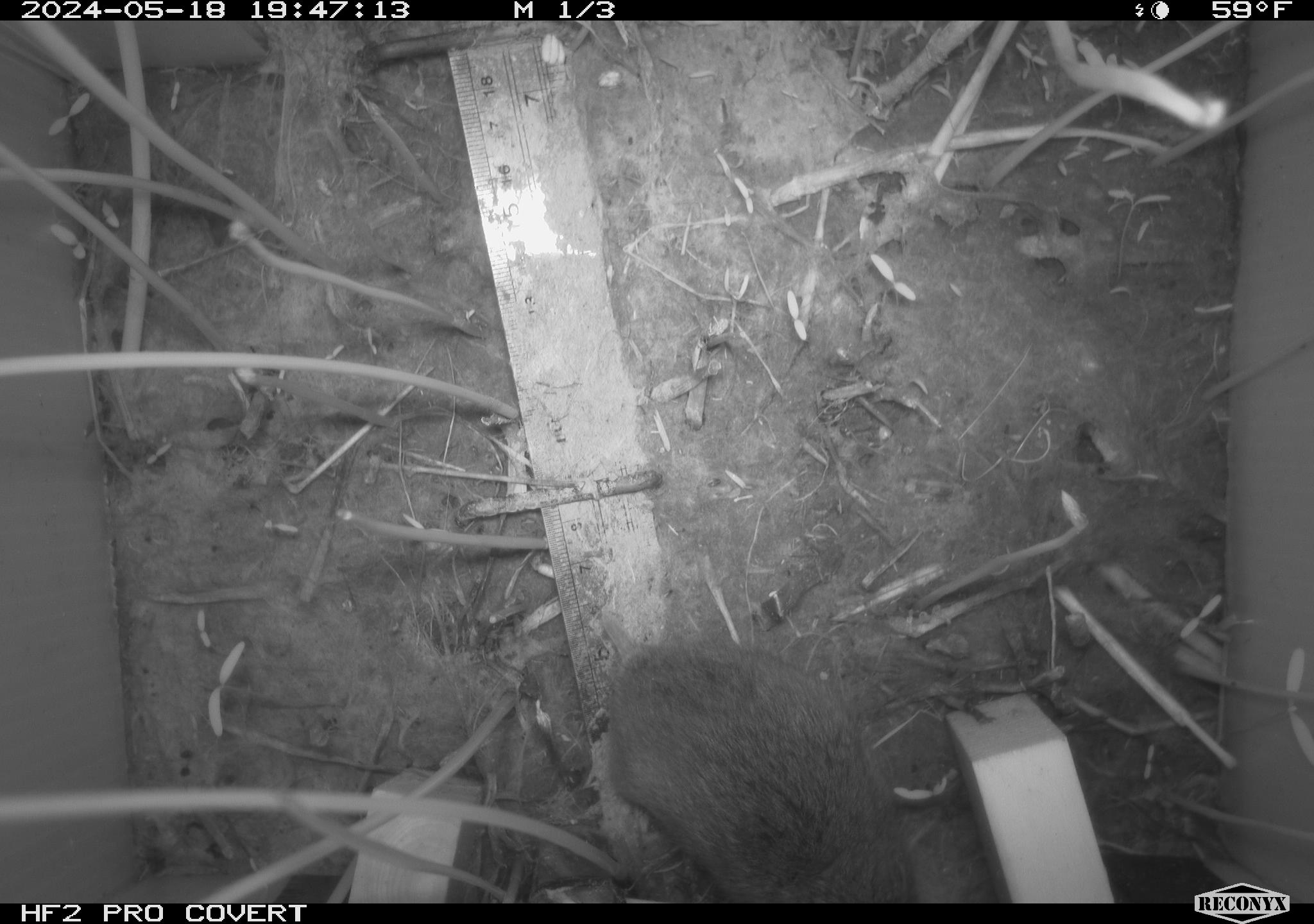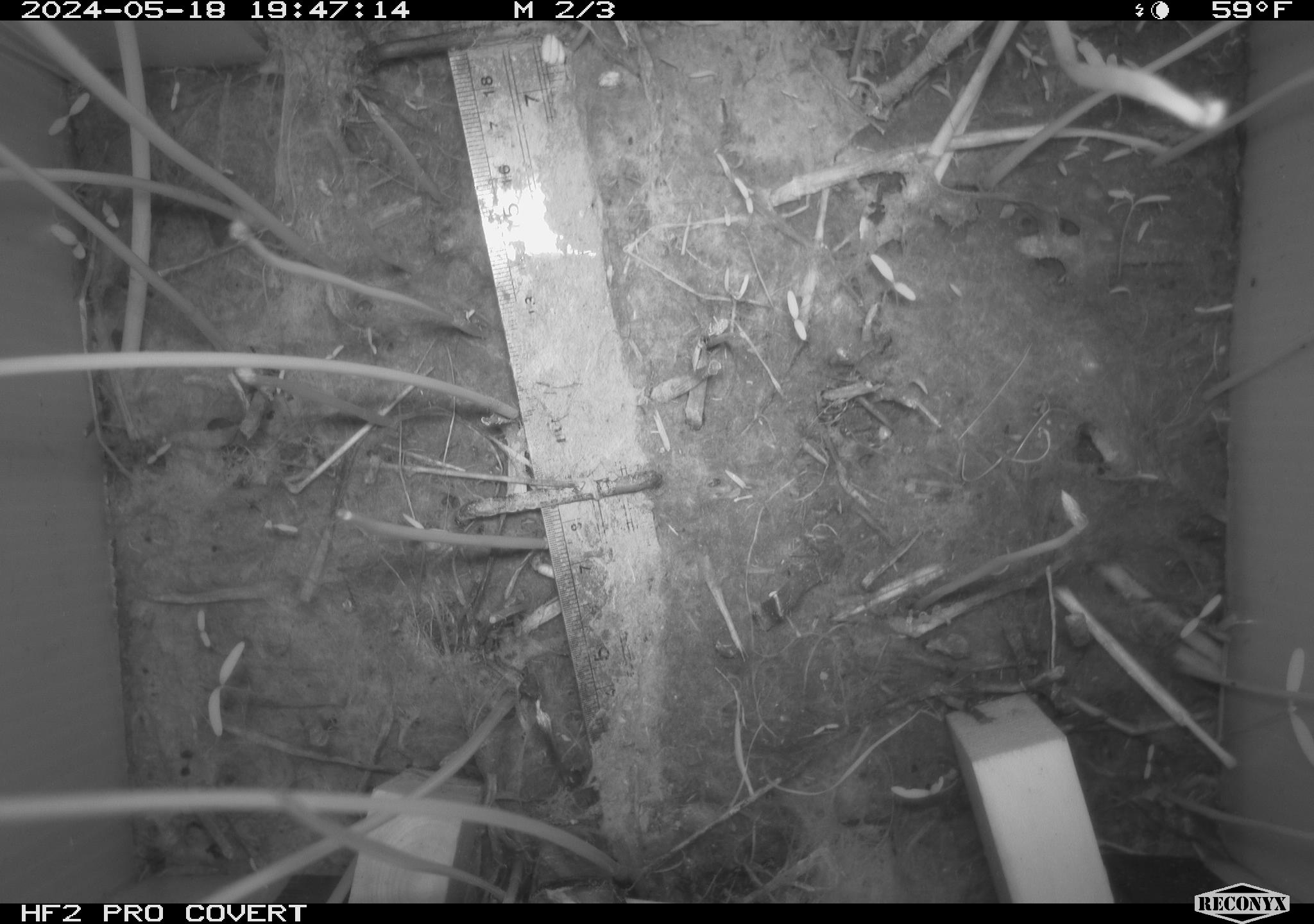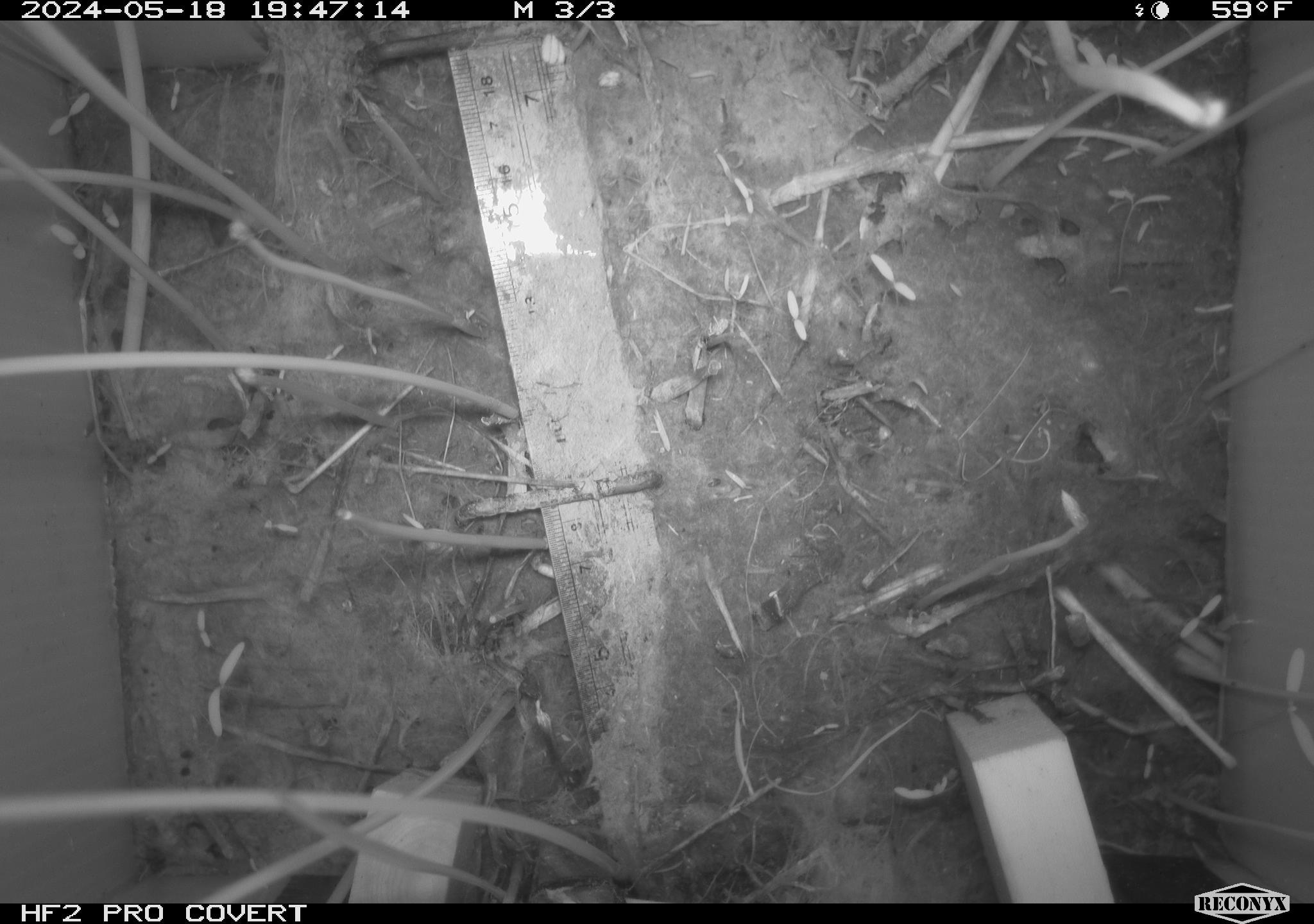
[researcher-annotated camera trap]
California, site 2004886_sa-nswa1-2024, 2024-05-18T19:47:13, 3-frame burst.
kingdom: Animalia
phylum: Chordata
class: Mammalia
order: Rodentia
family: Cricetidae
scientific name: Arvicolinae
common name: voles, lemmings, and muskrats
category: arvicolinae subfamily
Arvicolinae subfamily (voles, lemmings, and muskrats) (Arvicolinae).